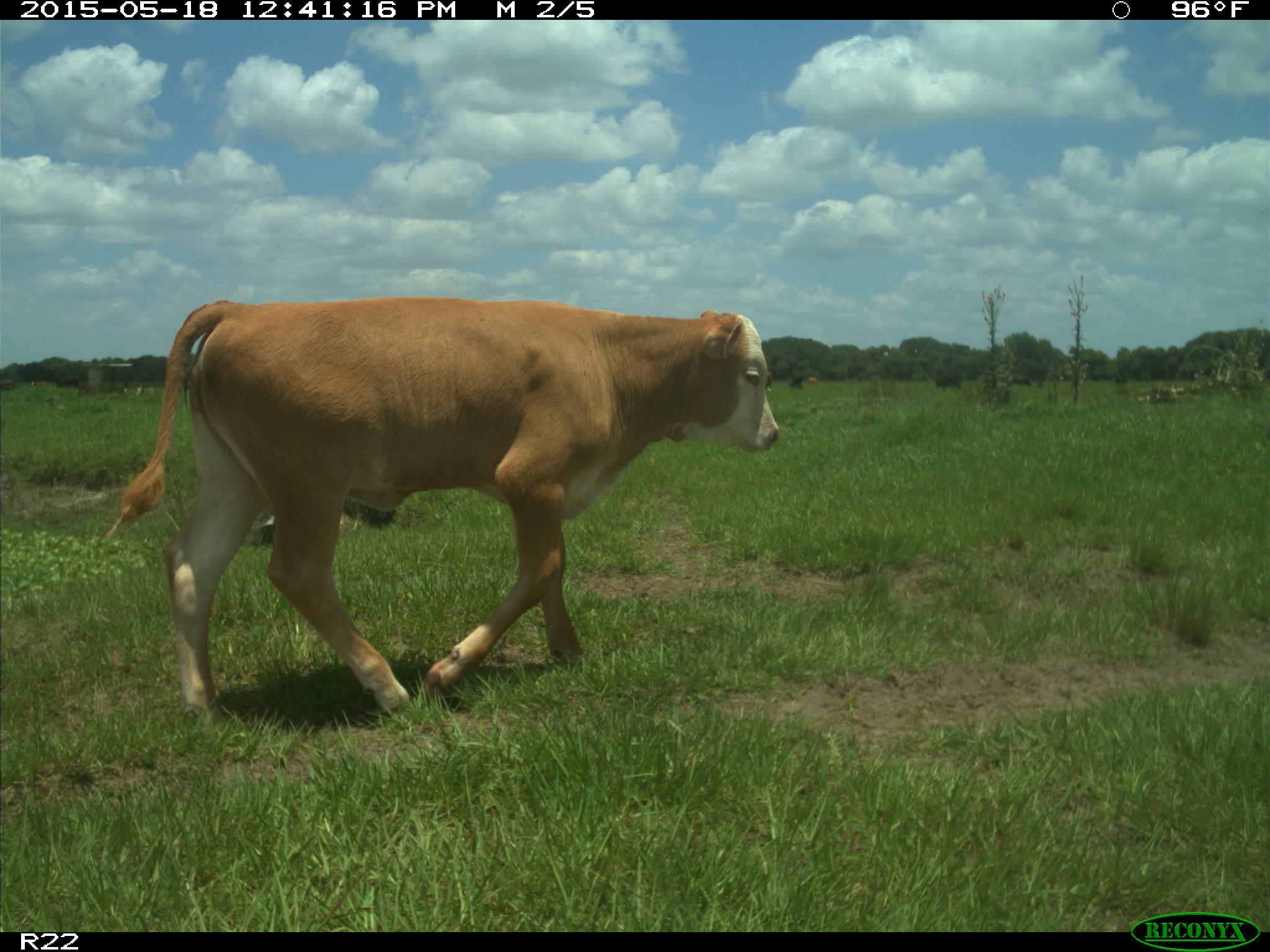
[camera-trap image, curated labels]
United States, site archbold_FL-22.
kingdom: Animalia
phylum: Chordata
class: Mammalia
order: Artiodactyla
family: Bovidae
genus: Bos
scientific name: Bos taurus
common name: domestic cow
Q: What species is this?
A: Bos taurus (domestic cow).